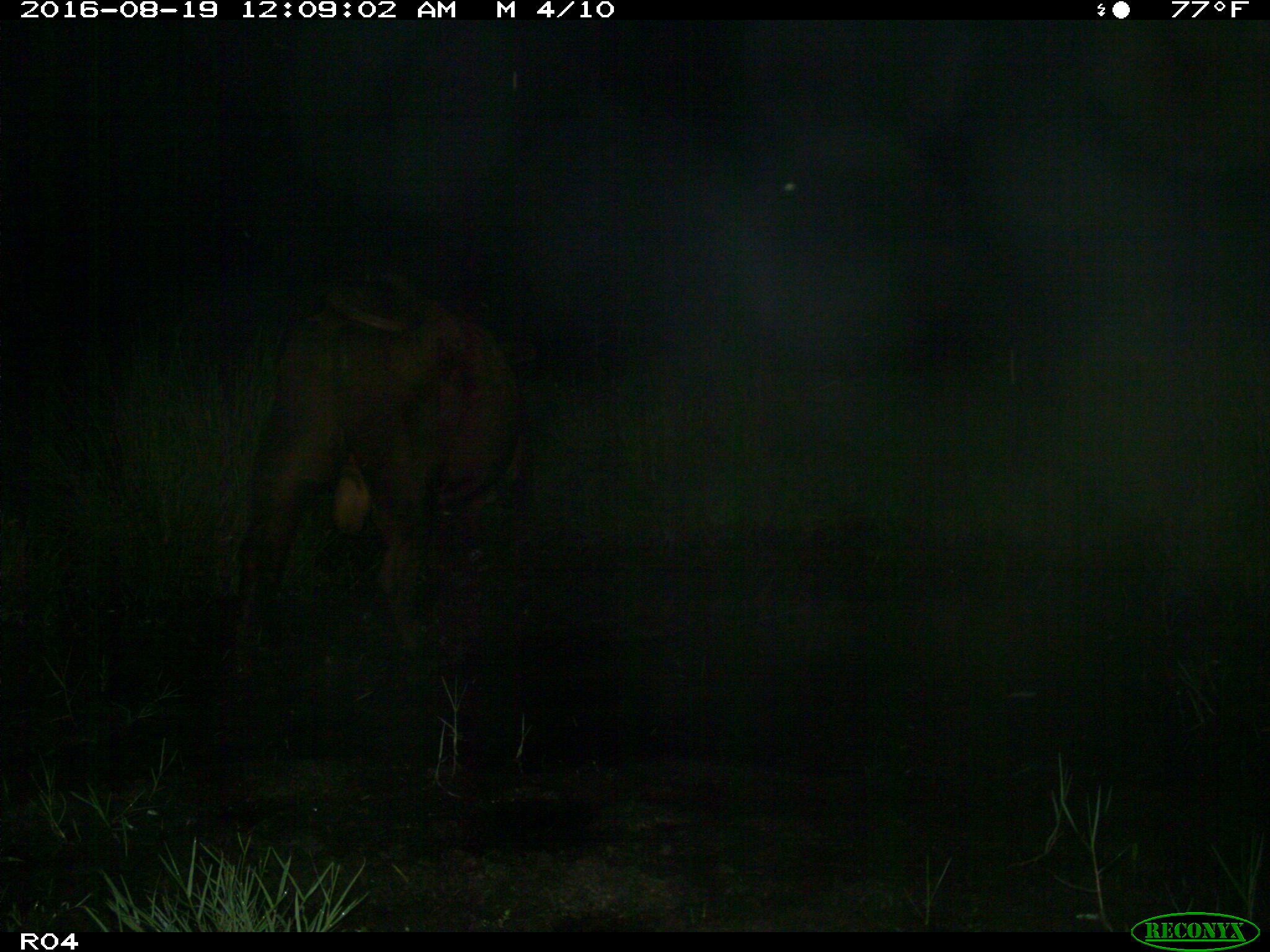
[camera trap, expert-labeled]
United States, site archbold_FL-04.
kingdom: Animalia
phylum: Chordata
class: Mammalia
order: Artiodactyla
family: Bovidae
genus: Bos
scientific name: Bos taurus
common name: domestic cow